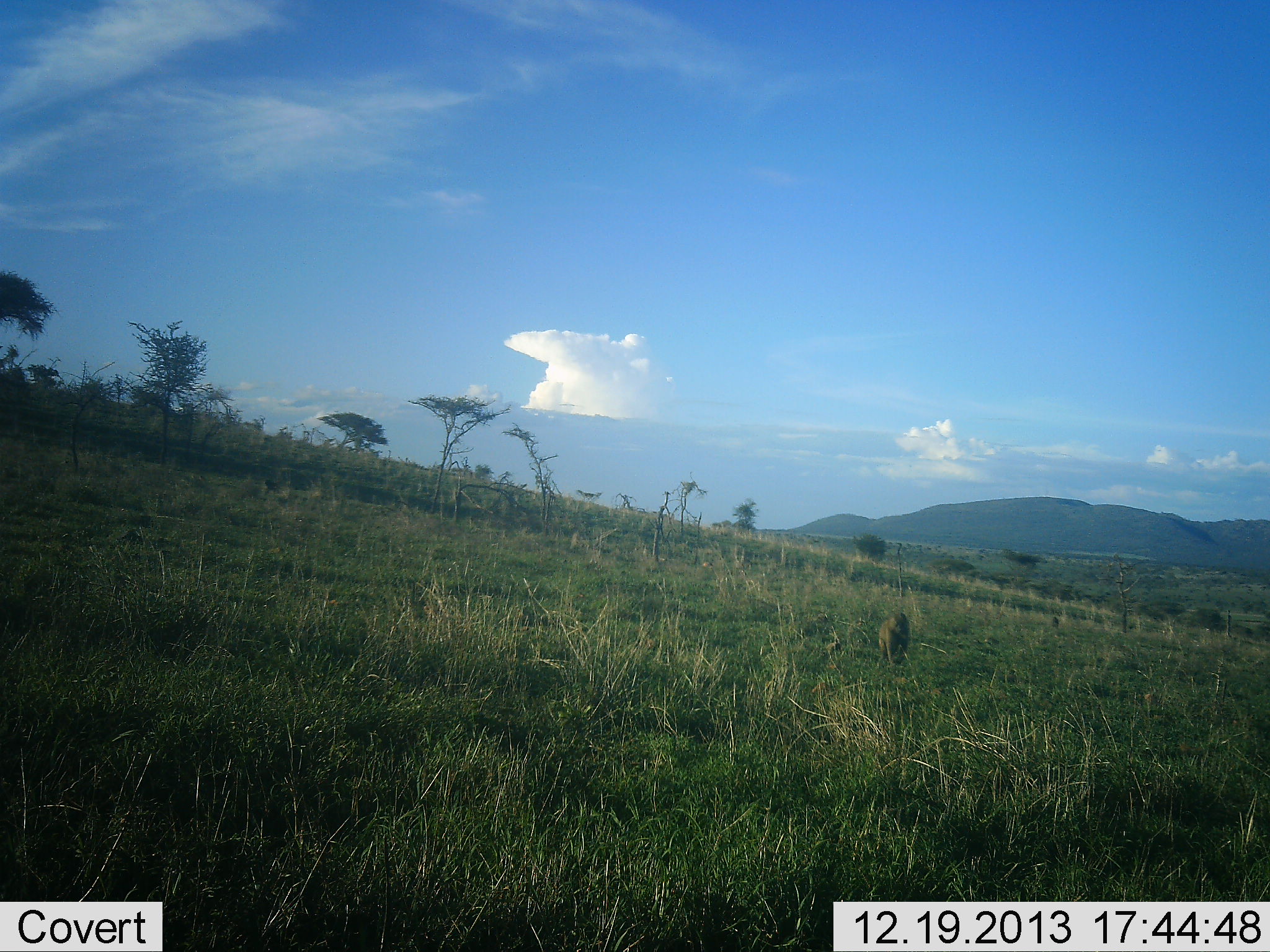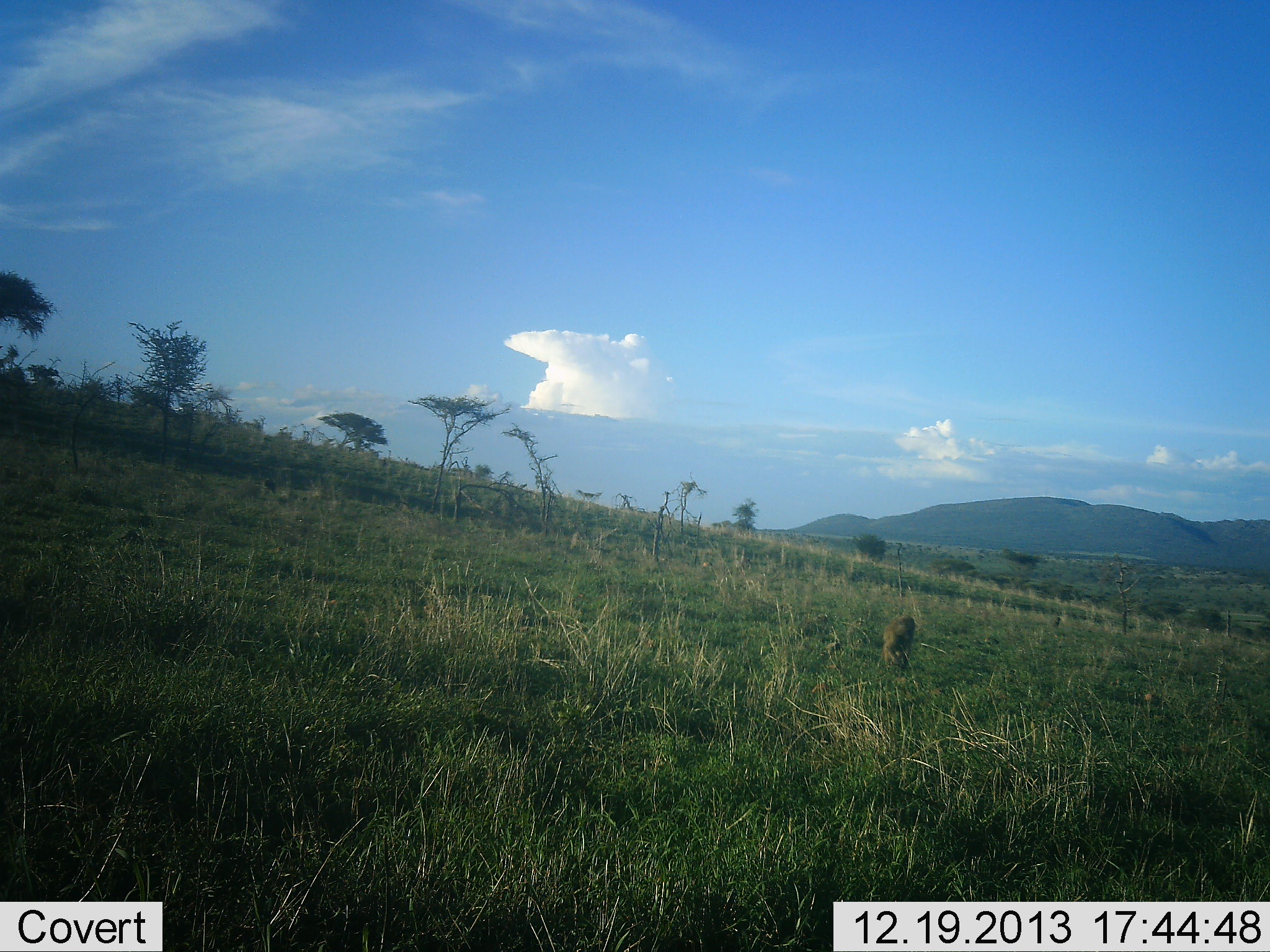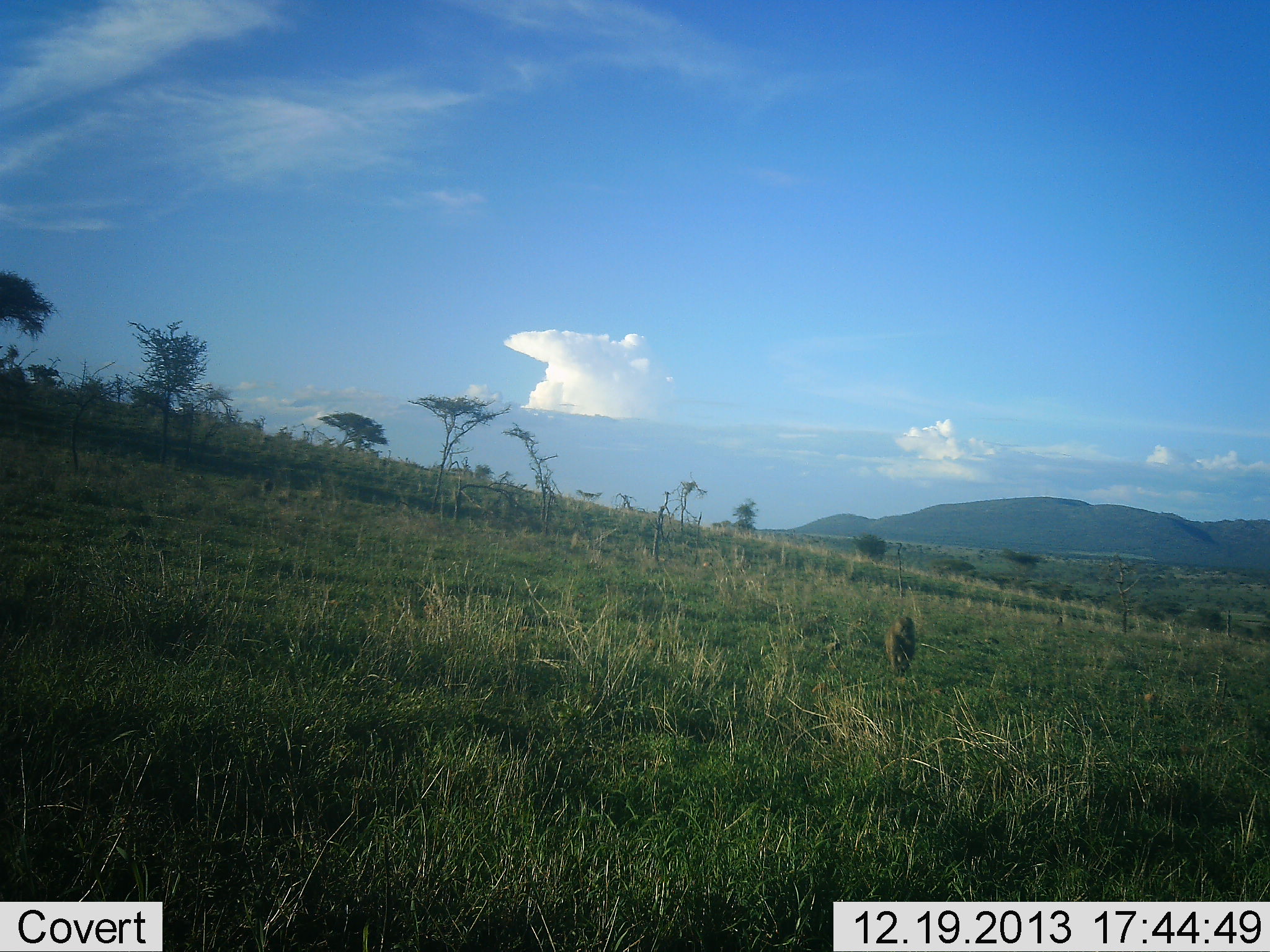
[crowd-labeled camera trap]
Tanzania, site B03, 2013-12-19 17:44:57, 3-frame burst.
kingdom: Animalia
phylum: Chordata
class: Mammalia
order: Primates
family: Cercopithecidae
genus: Papio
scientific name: Papio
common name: baboon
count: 2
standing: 0%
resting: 10%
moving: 100%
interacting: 0%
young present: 10%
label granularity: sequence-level